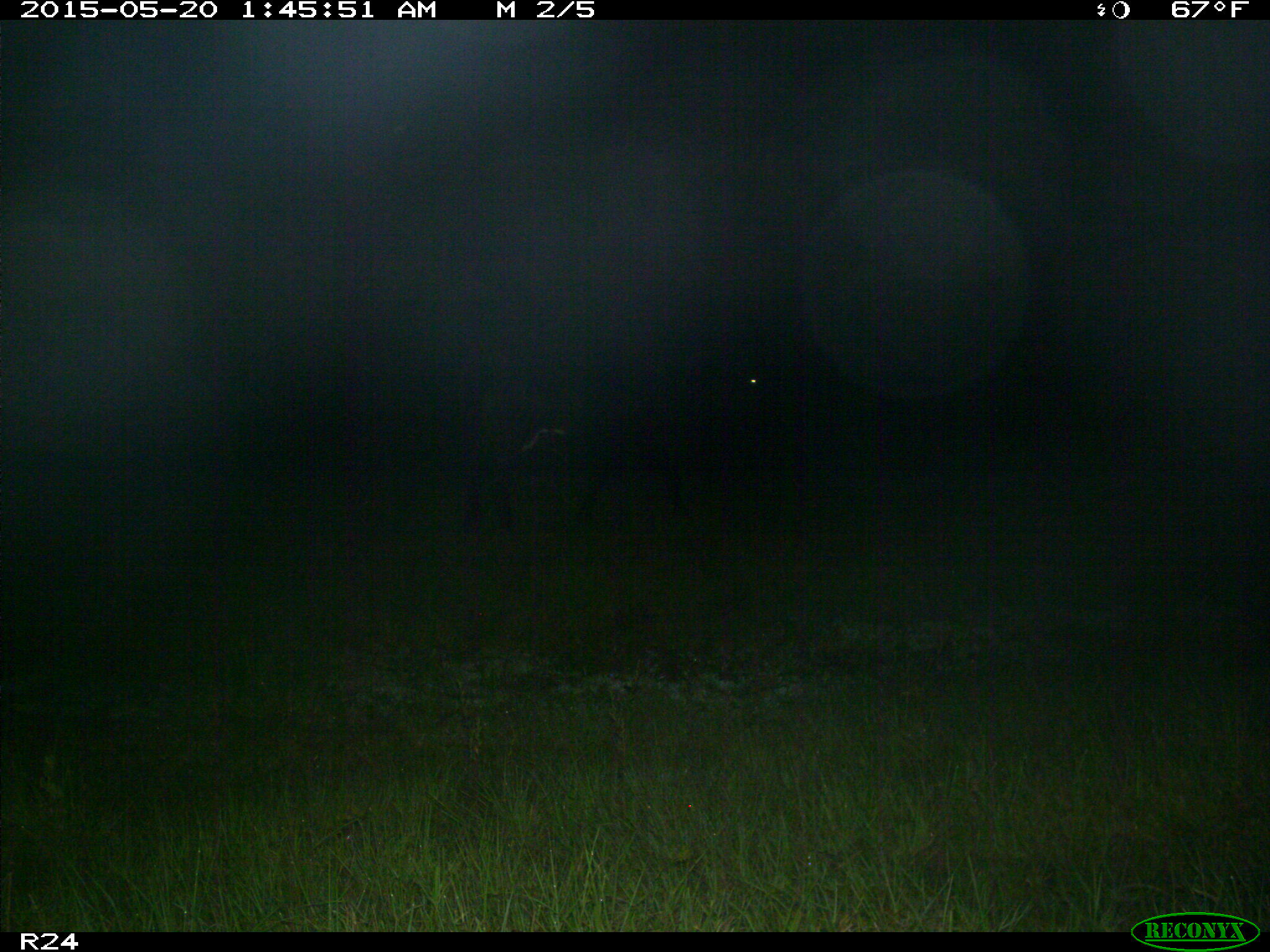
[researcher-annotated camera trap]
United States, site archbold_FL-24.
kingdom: Animalia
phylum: Chordata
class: Mammalia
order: Artiodactyla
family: Bovidae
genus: Bos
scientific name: Bos taurus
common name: domestic cow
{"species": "Bos taurus (domestic cow)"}